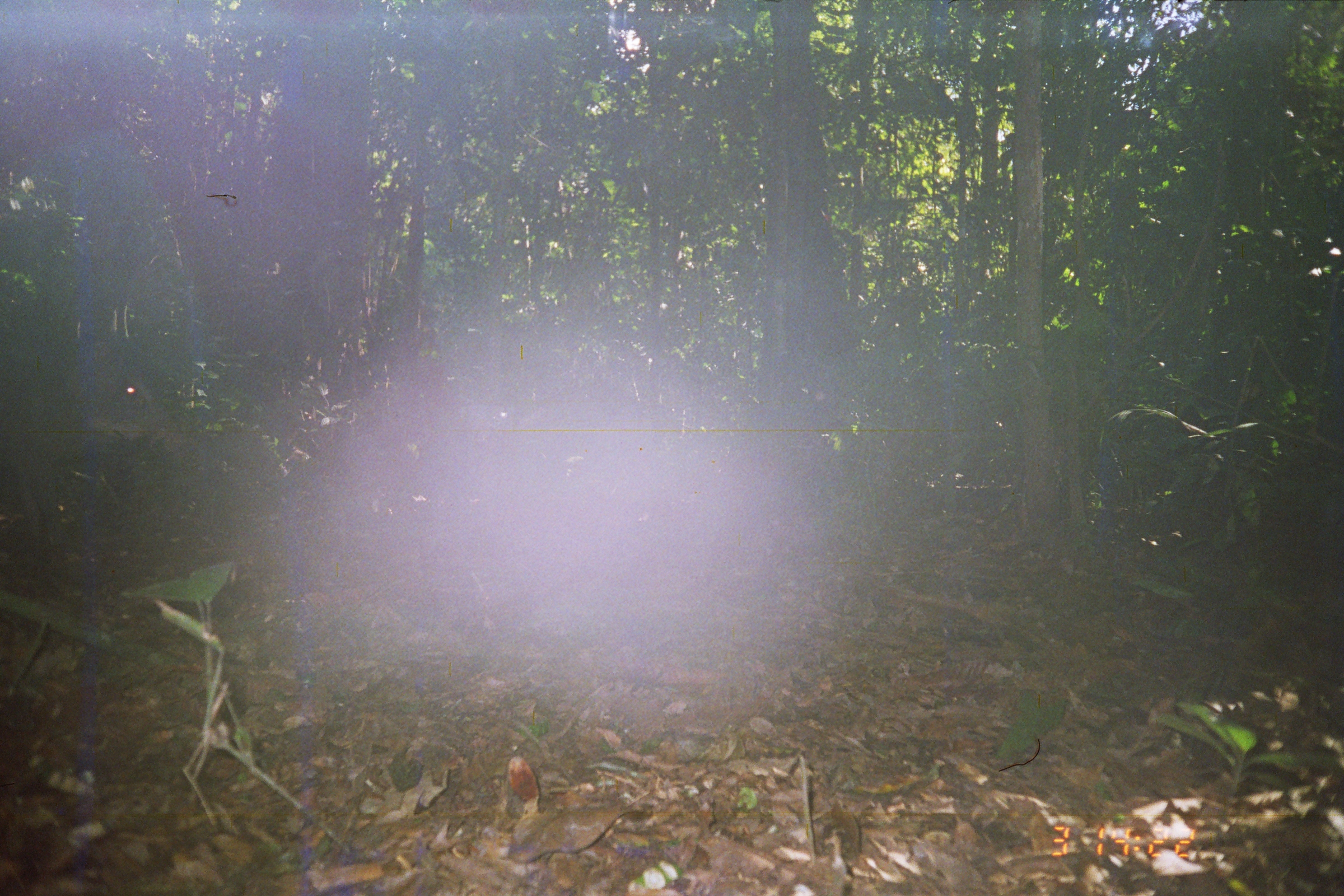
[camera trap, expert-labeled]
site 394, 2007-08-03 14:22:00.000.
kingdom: Animalia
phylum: Chordata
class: Mammalia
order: Artiodactyla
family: Tayassuidae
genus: Tayassu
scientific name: Tayassu pecari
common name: white-lipped peccary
Tayassu pecari (white-lipped peccary).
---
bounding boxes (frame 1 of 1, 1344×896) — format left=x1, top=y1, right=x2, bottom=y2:
tayassu pecari: left=0, top=318, right=177, bottom=539